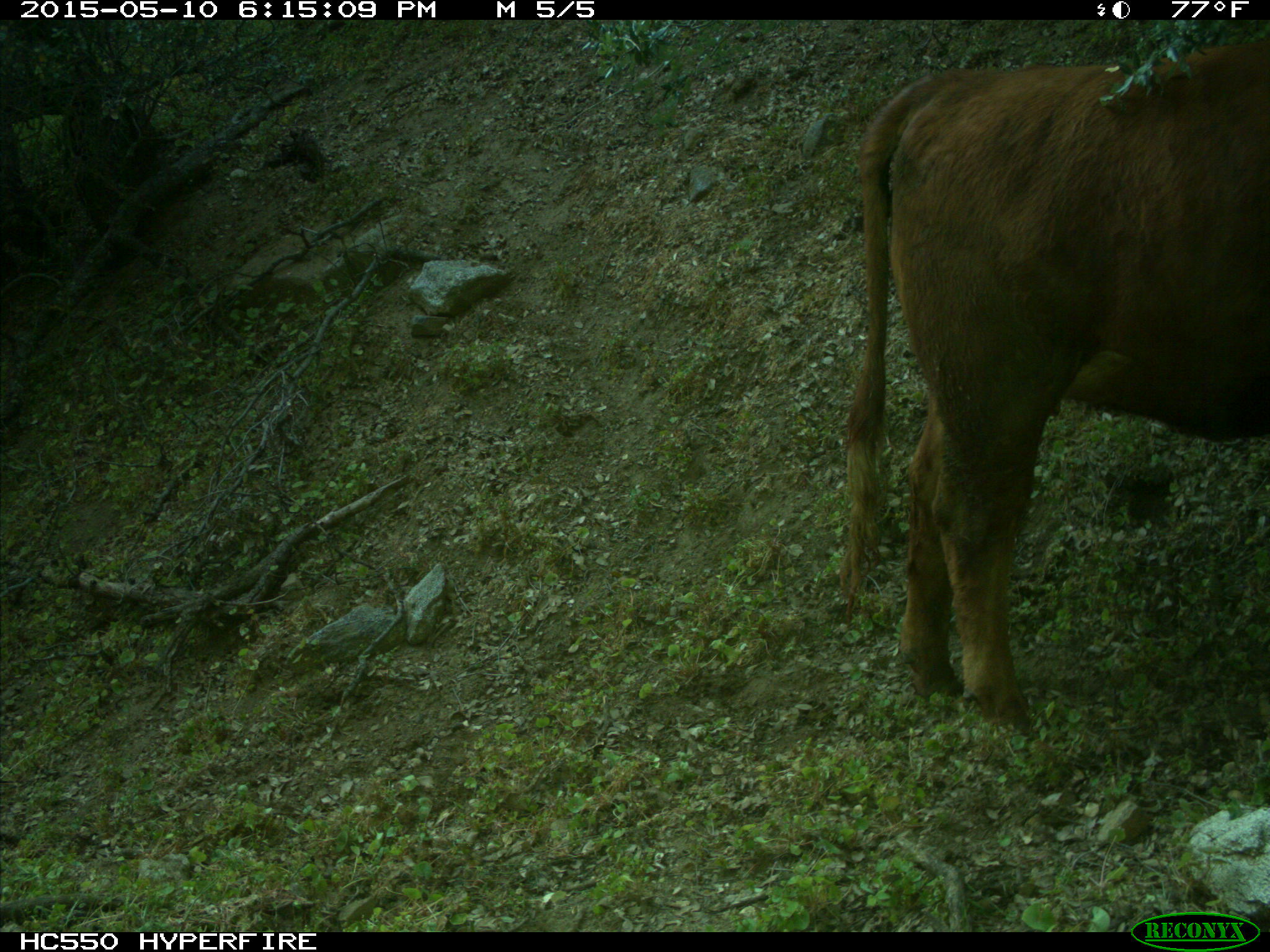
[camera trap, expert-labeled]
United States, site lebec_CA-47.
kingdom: Animalia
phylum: Chordata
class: Mammalia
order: Artiodactyla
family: Bovidae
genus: Bos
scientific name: Bos taurus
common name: domestic cow